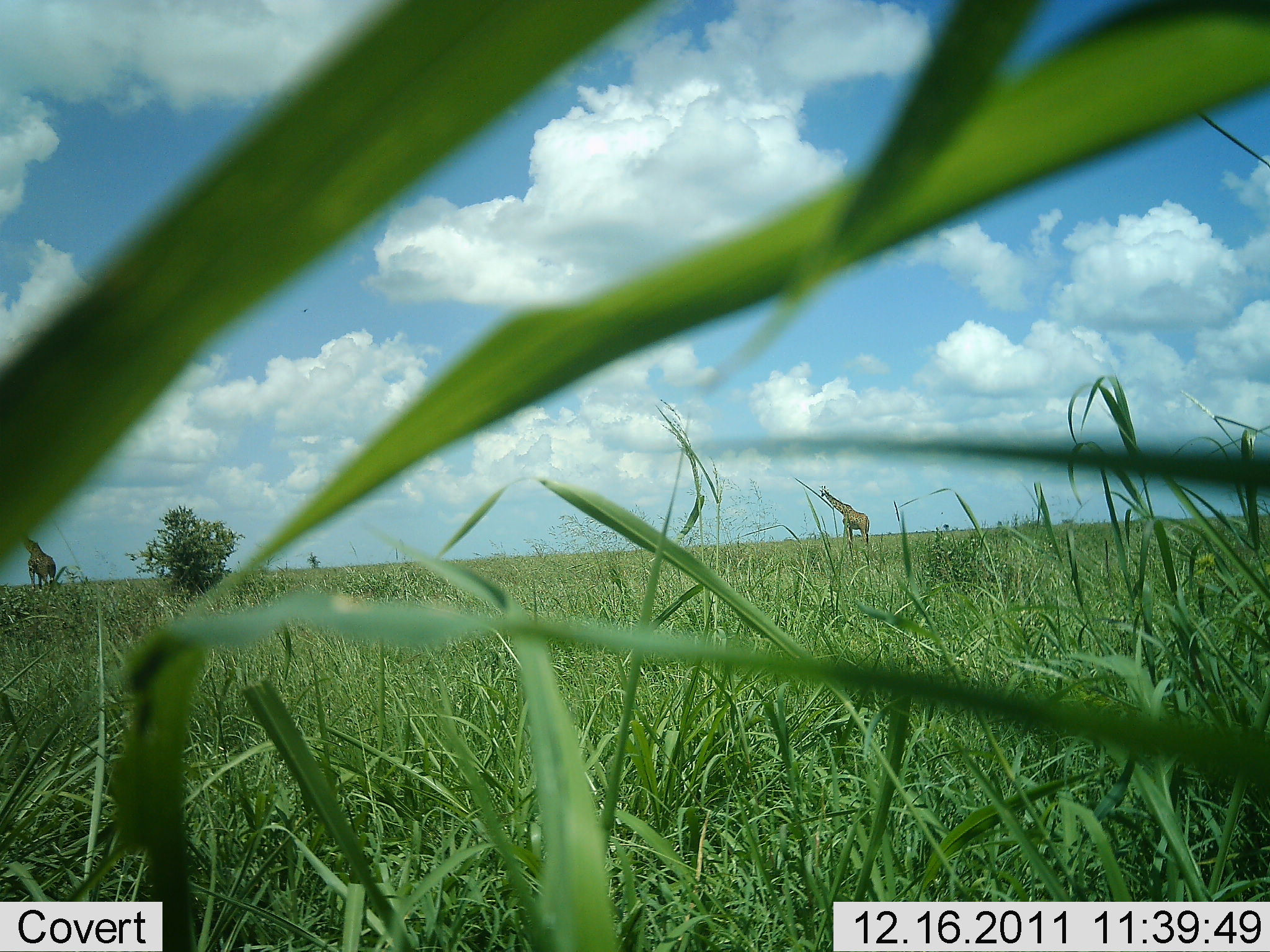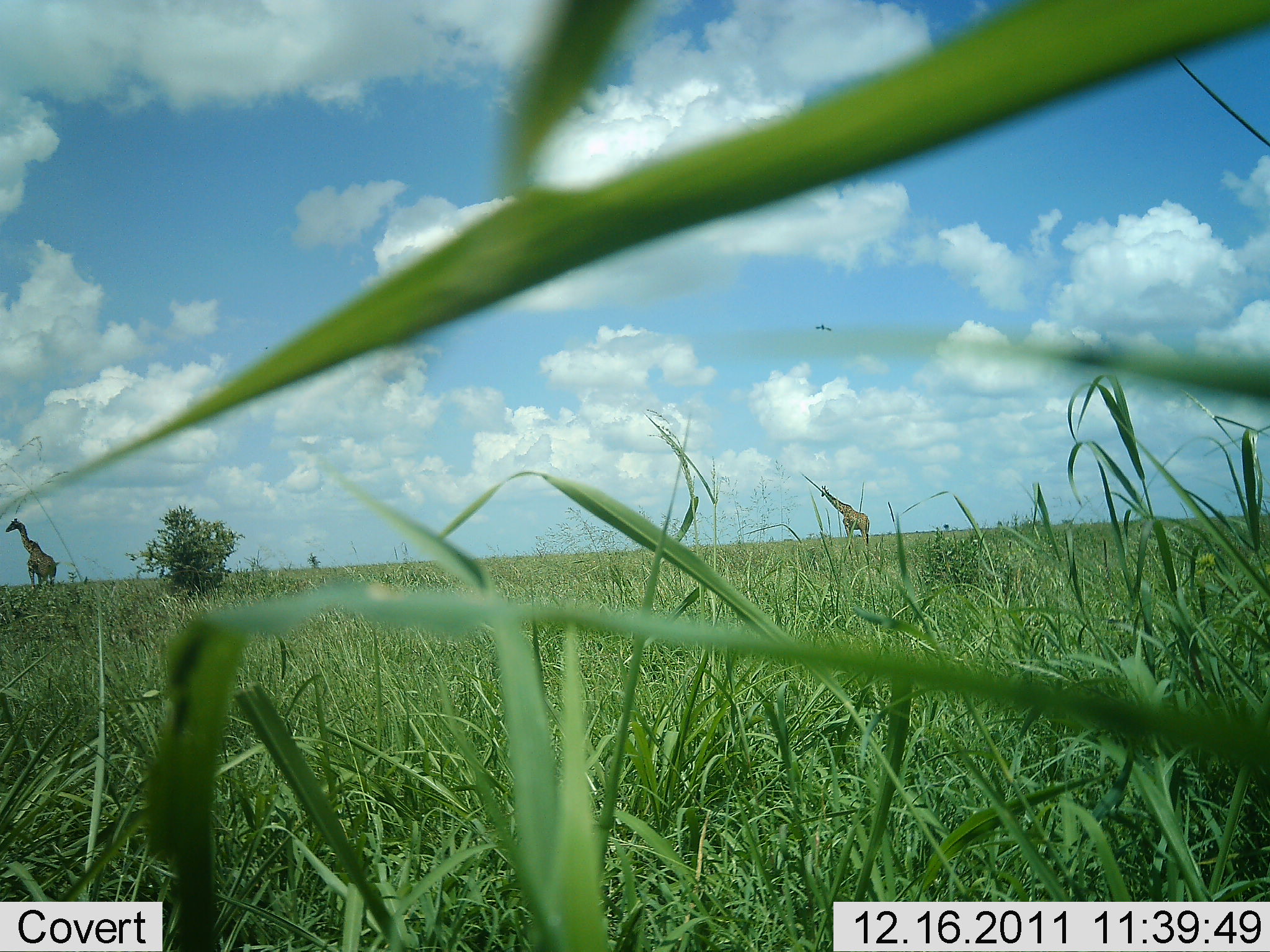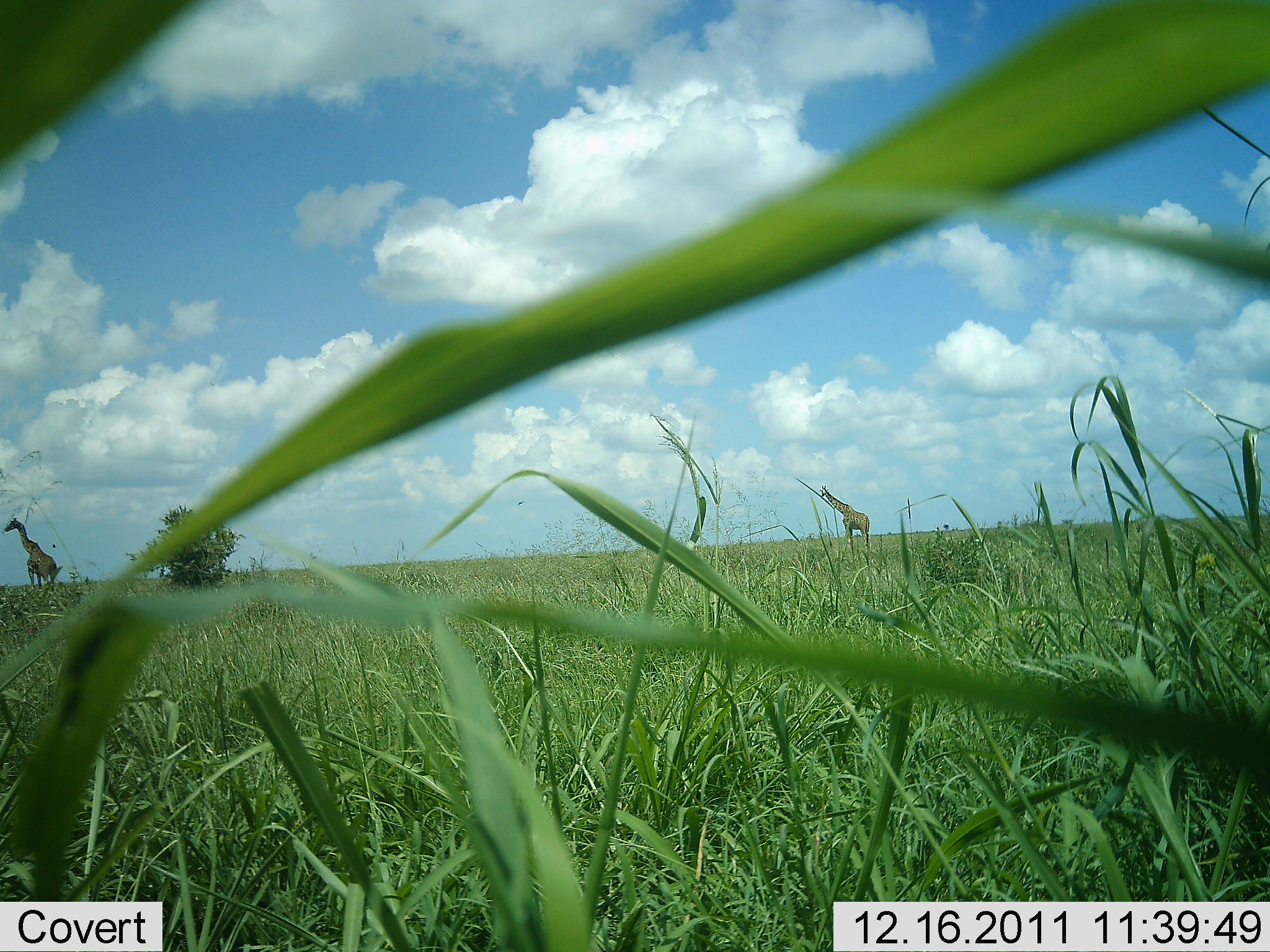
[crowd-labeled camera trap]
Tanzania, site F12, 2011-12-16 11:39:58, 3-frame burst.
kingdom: Animalia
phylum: Chordata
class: Mammalia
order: Artiodactyla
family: Giraffidae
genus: Giraffa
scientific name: Giraffa camelopardalis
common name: giraffe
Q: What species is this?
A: Giraffe (Giraffa camelopardalis).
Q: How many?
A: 2.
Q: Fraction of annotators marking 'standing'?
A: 100%.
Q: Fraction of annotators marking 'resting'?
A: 0%.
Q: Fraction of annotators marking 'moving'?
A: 0%.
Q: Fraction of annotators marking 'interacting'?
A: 0%.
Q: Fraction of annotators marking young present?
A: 0%.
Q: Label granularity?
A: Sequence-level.